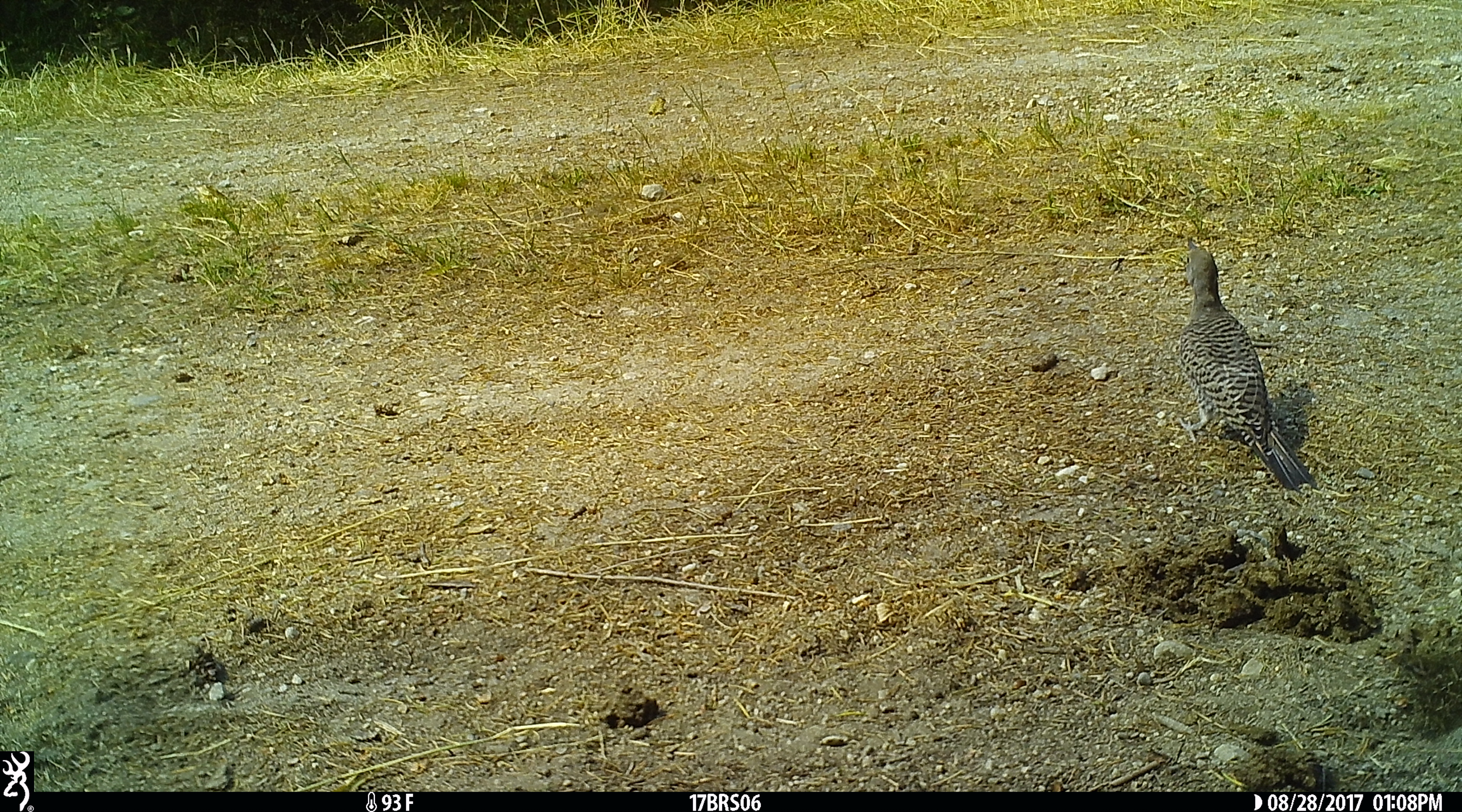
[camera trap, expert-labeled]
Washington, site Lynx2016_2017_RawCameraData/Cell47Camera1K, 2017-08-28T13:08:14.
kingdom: Animalia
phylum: Chordata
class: Aves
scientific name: Aves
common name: birds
Aves (birds). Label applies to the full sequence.